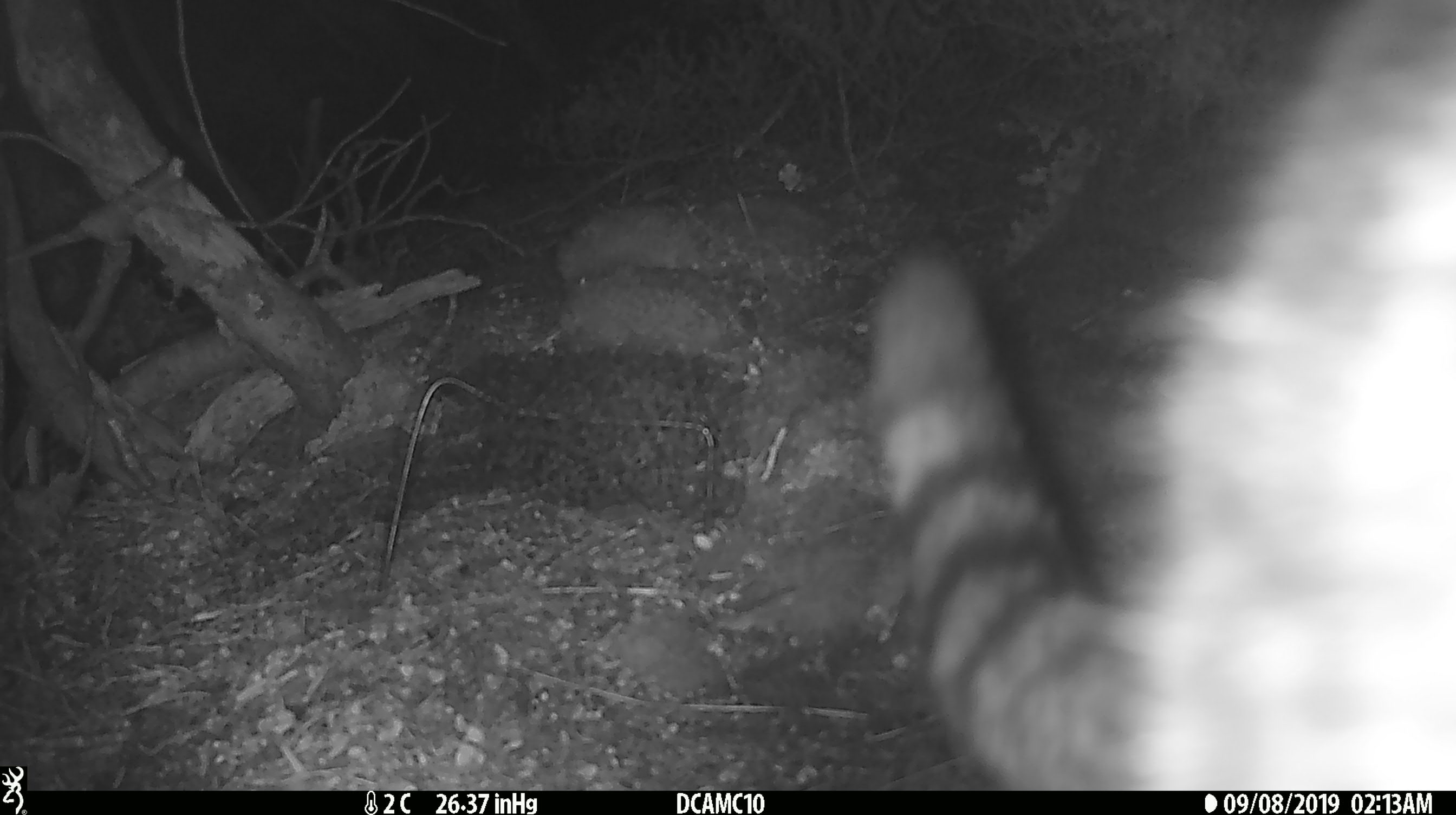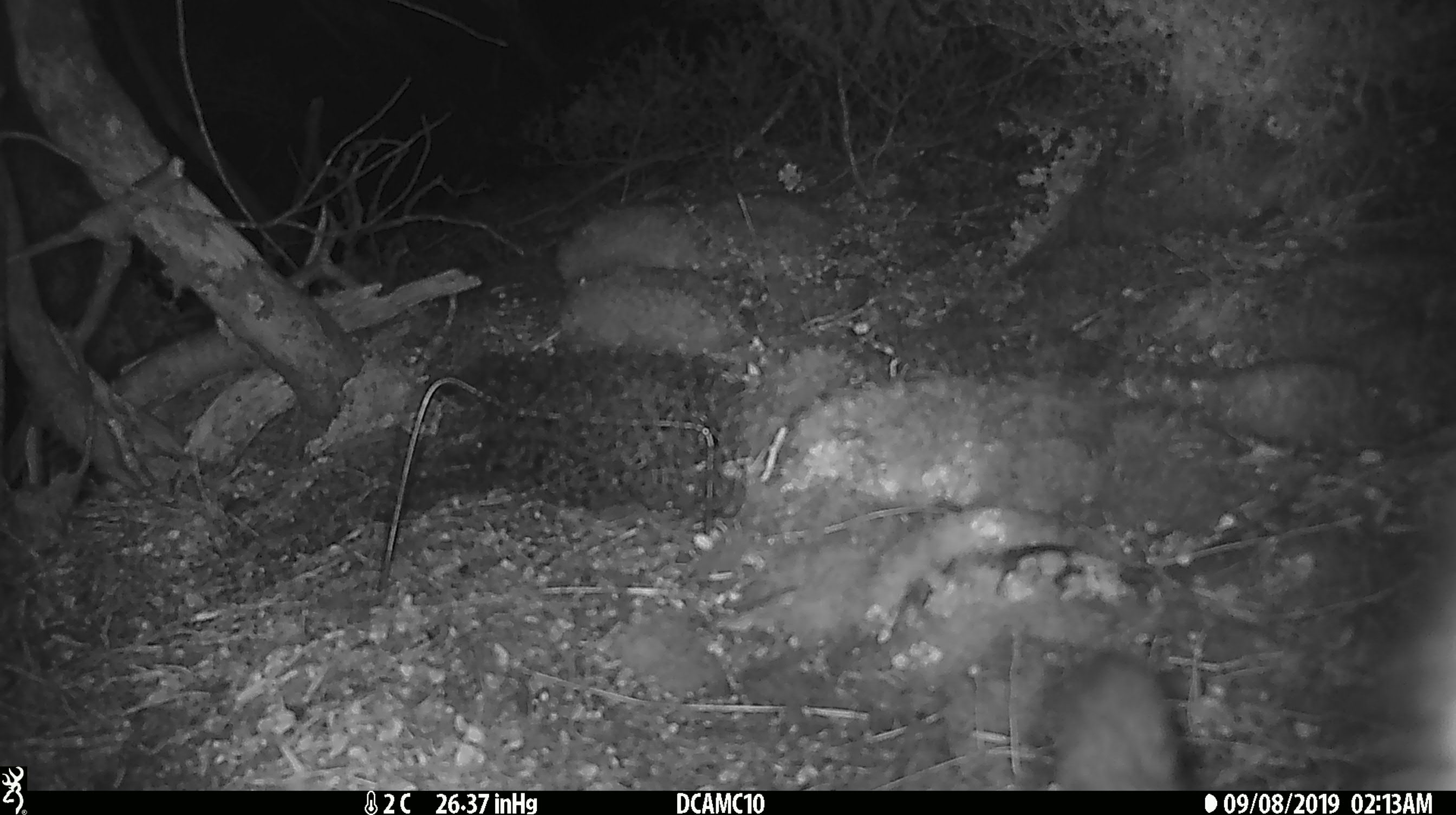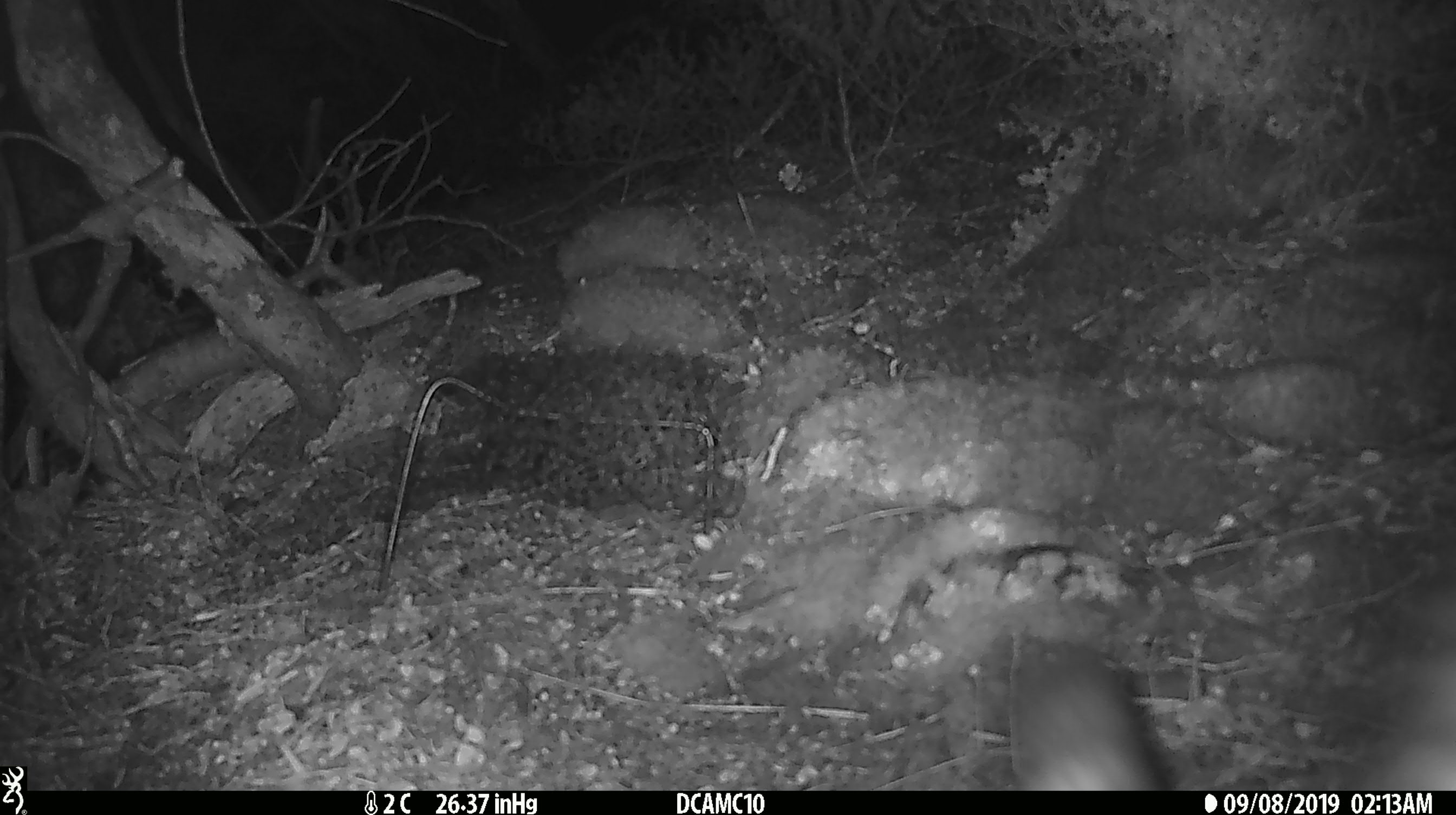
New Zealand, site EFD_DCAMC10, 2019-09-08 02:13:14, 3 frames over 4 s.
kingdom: Animalia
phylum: Chordata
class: Mammalia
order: Carnivora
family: Felidae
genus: Felis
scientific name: Felis catus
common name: domestic cat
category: cat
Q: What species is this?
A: Cat (domestic cat) (Felis catus).